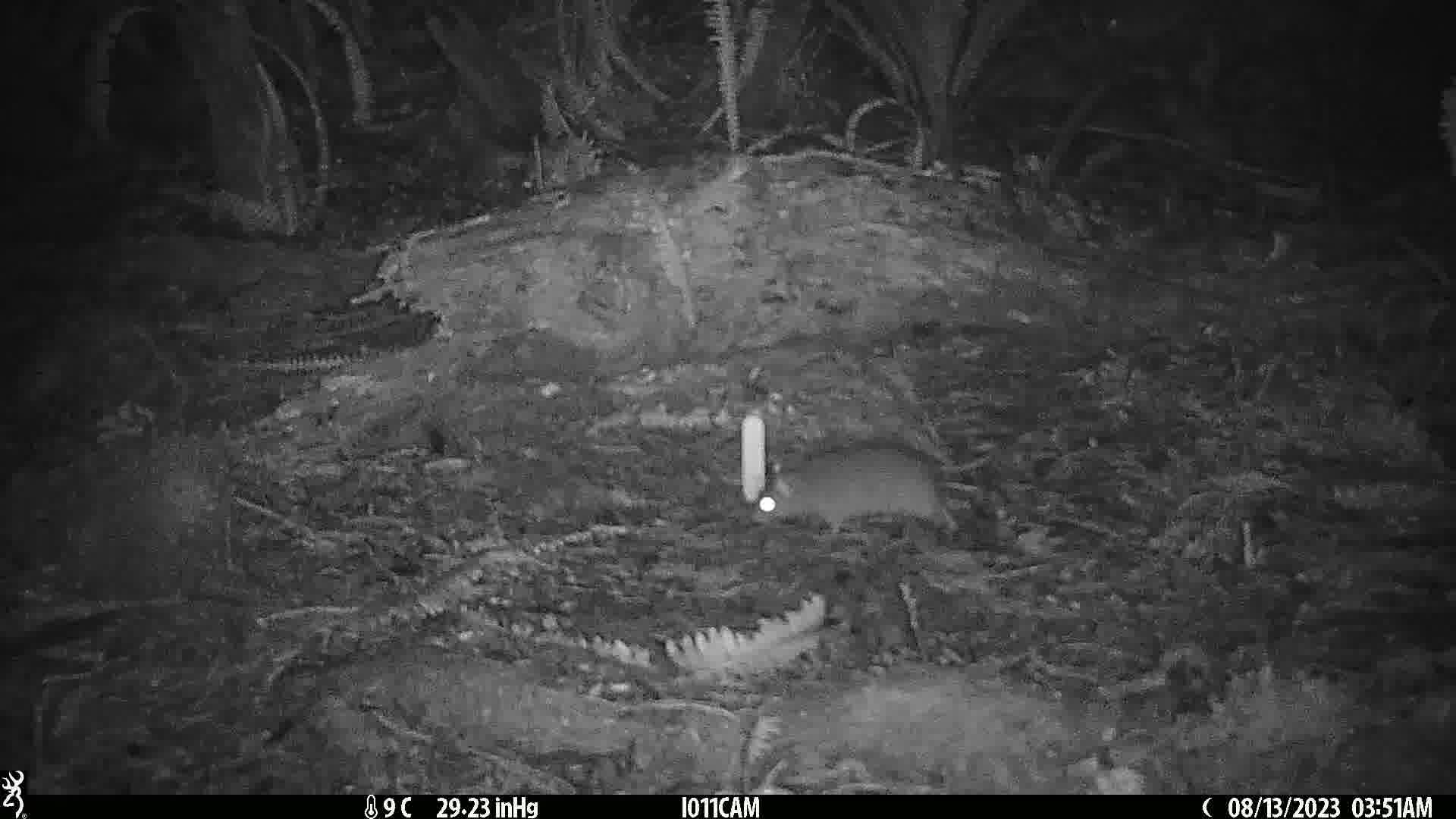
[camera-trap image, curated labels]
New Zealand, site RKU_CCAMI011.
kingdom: Animalia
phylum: Chordata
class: Mammalia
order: Rodentia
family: Muridae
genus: Rattus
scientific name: Rattus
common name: rat